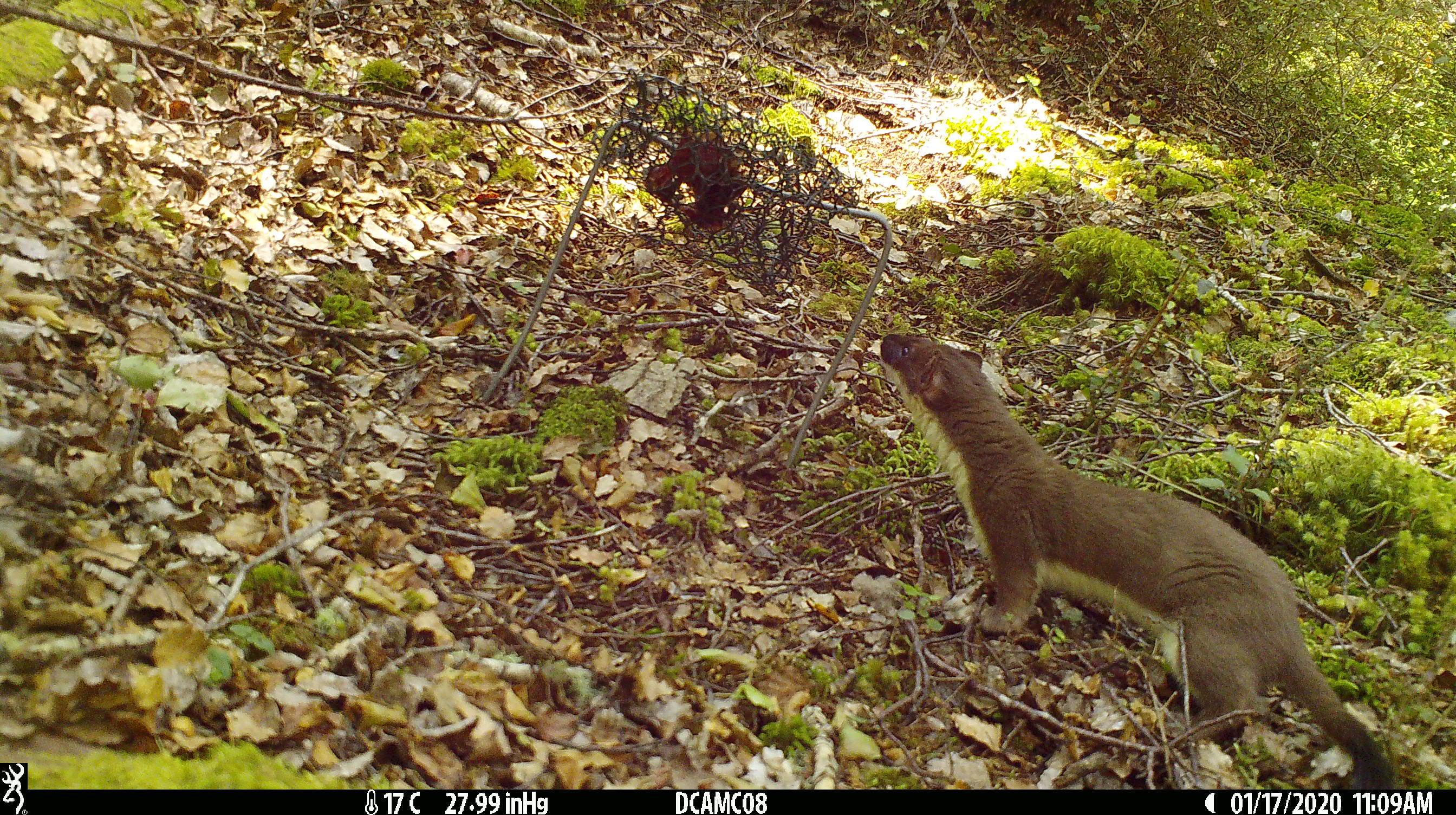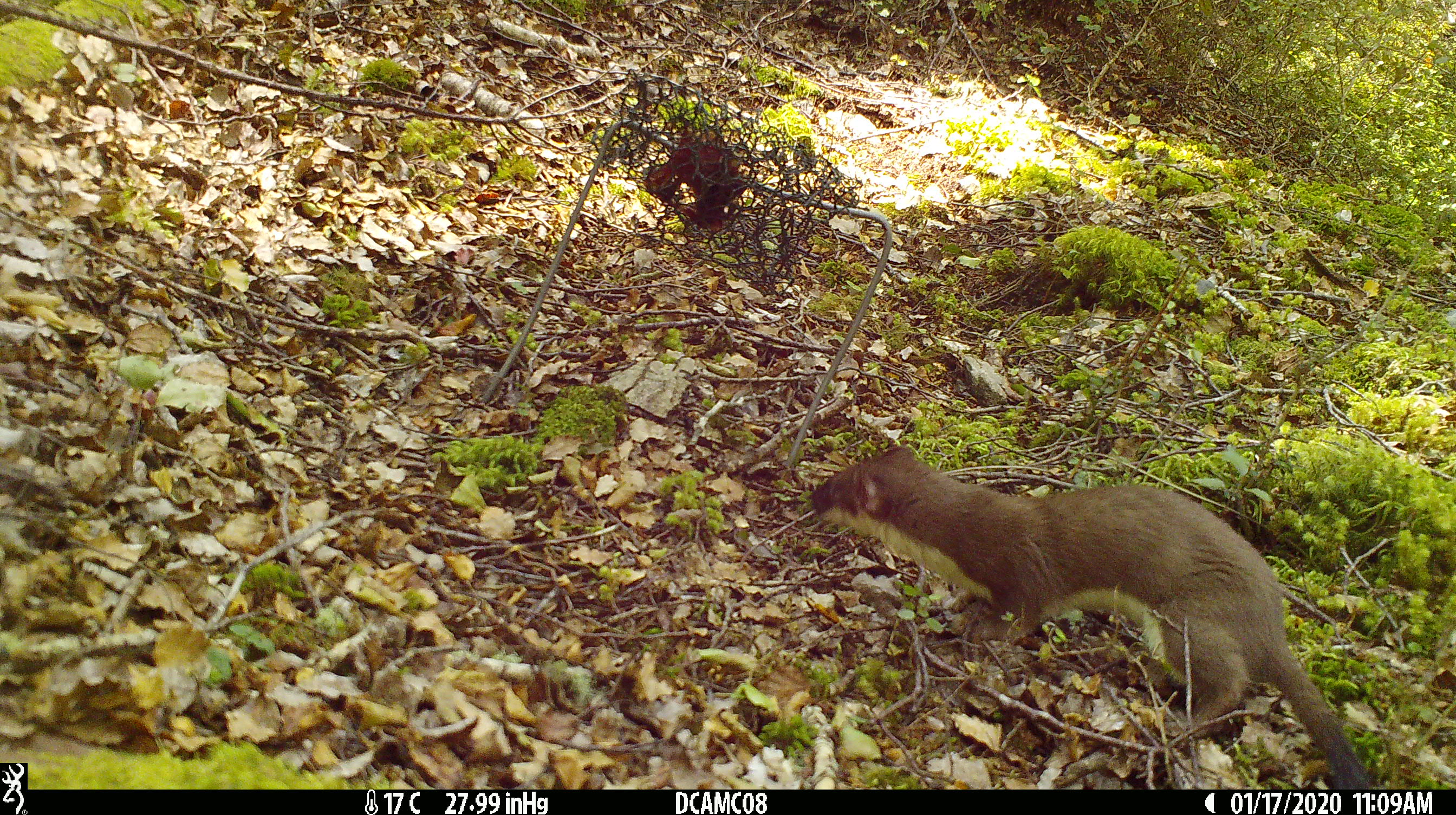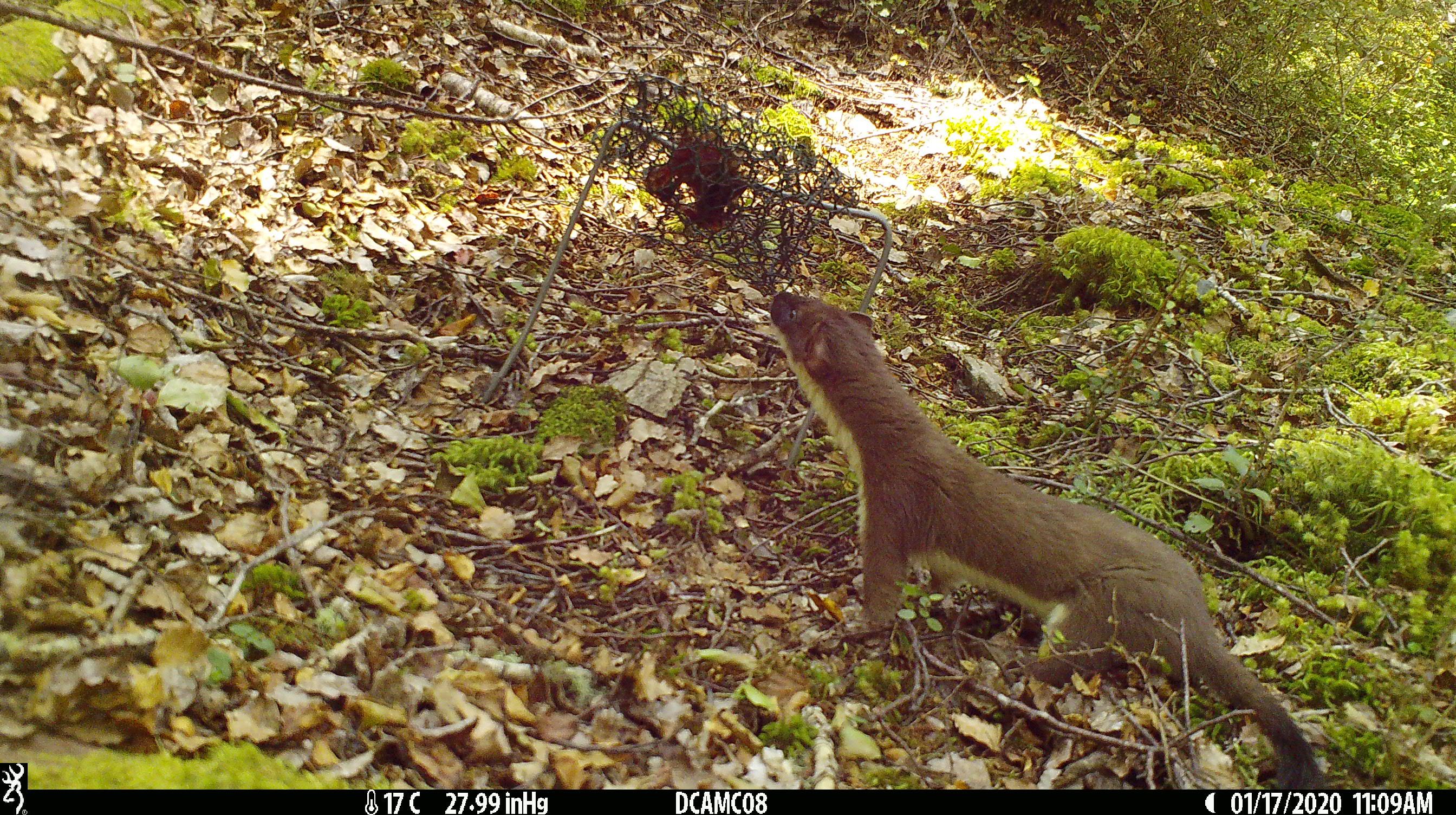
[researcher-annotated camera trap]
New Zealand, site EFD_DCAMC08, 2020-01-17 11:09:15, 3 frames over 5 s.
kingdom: Animalia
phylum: Chordata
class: Mammalia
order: Carnivora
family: Mustelidae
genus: Mustela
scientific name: Mustela erminea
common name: stoat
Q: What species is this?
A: Stoat (Mustela erminea).